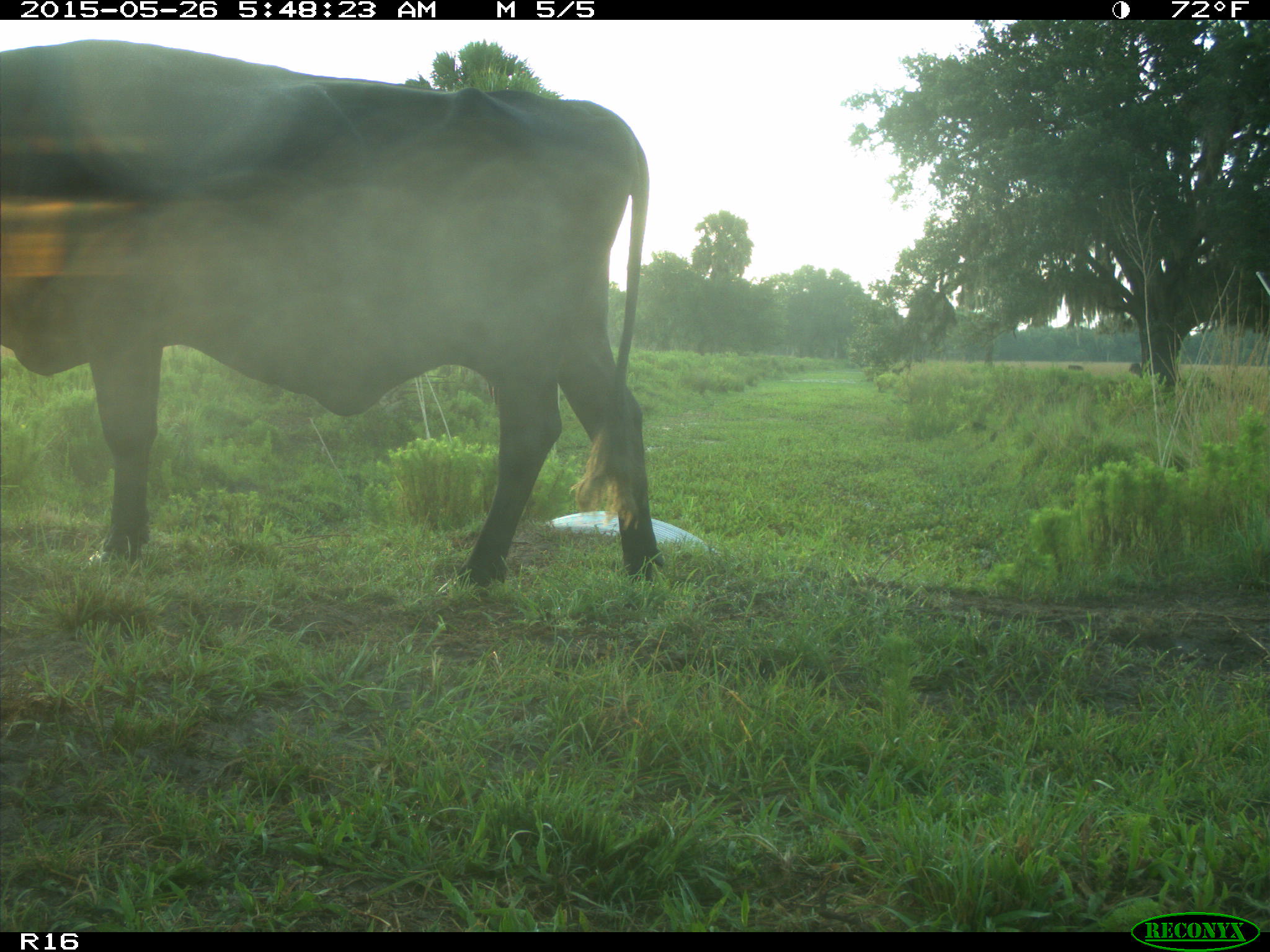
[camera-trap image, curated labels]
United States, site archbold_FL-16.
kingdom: Animalia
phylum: Chordata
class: Mammalia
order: Artiodactyla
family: Bovidae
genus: Bos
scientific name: Bos taurus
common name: domestic cow